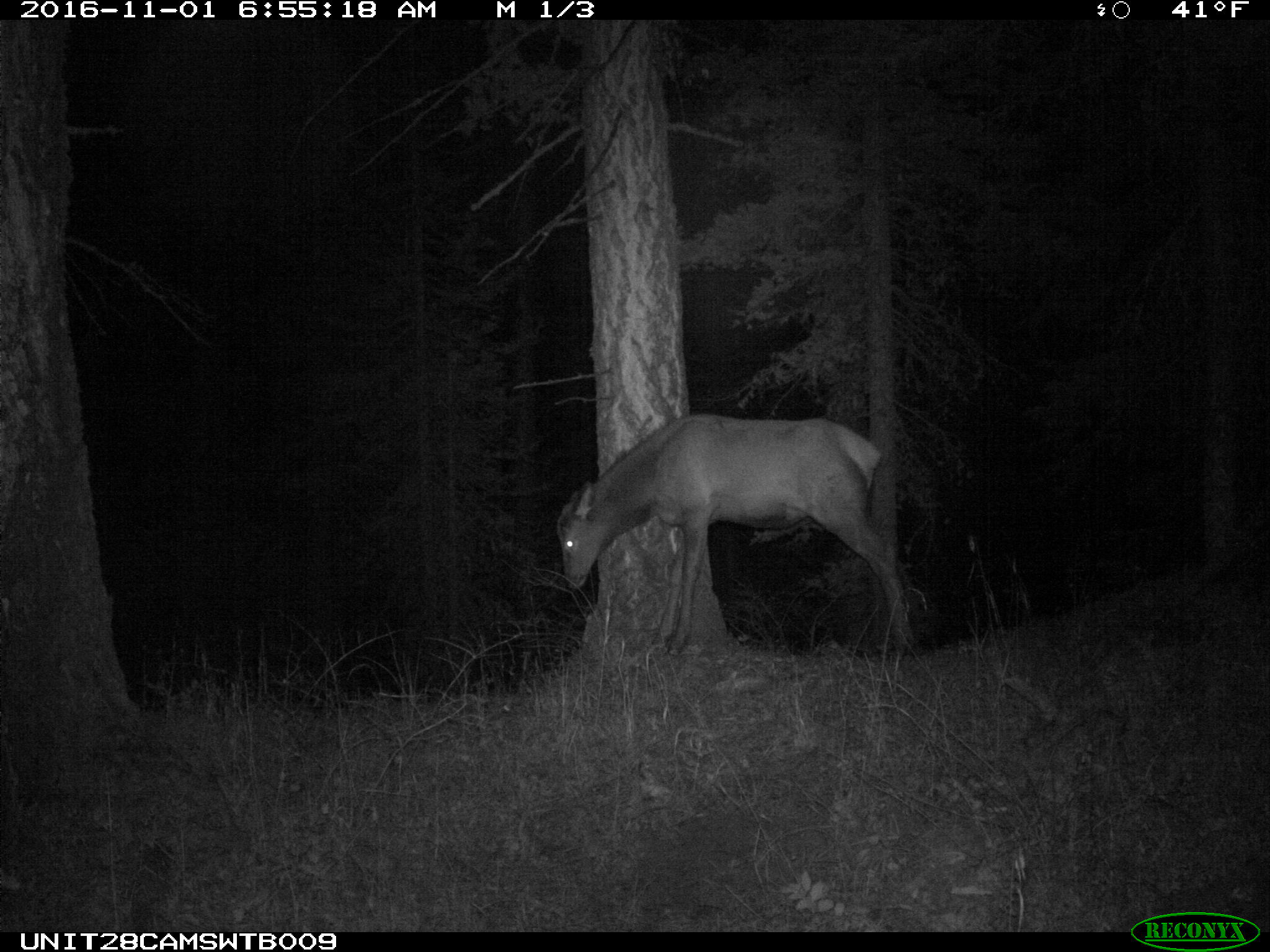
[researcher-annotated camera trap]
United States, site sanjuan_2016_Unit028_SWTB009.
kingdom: Animalia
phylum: Chordata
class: Mammalia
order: Artiodactyla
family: Cervidae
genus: Cervus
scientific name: Cervus elaphus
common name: red deer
Cervus elaphus (red deer).